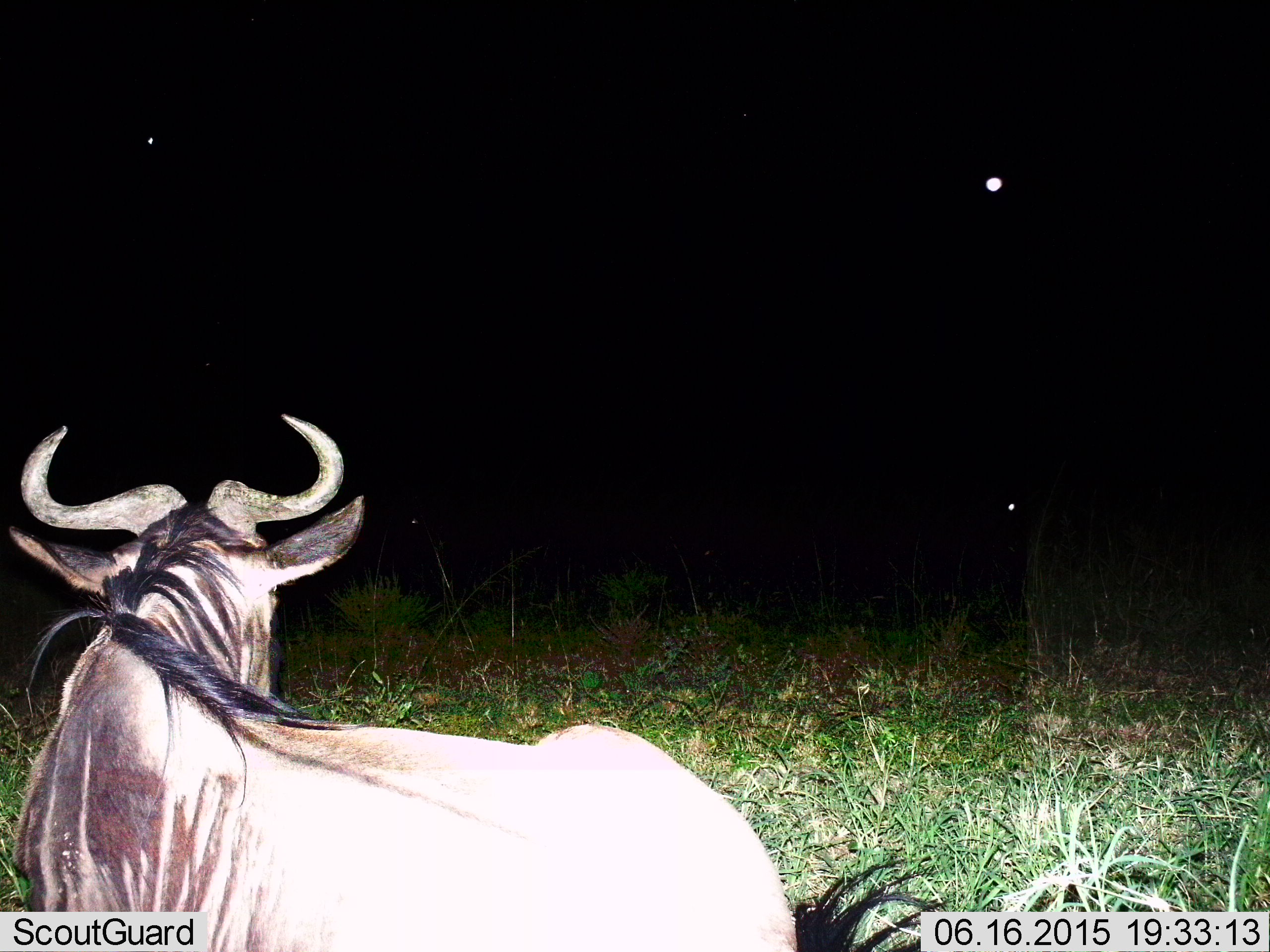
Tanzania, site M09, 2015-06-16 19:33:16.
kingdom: Animalia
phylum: Chordata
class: Mammalia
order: Artiodactyla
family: Bovidae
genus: Connochaetes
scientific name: Connochaetes taurinus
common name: blue wildebeest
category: wildebeest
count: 1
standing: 10%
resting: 90%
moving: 0%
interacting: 0%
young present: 0%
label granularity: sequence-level